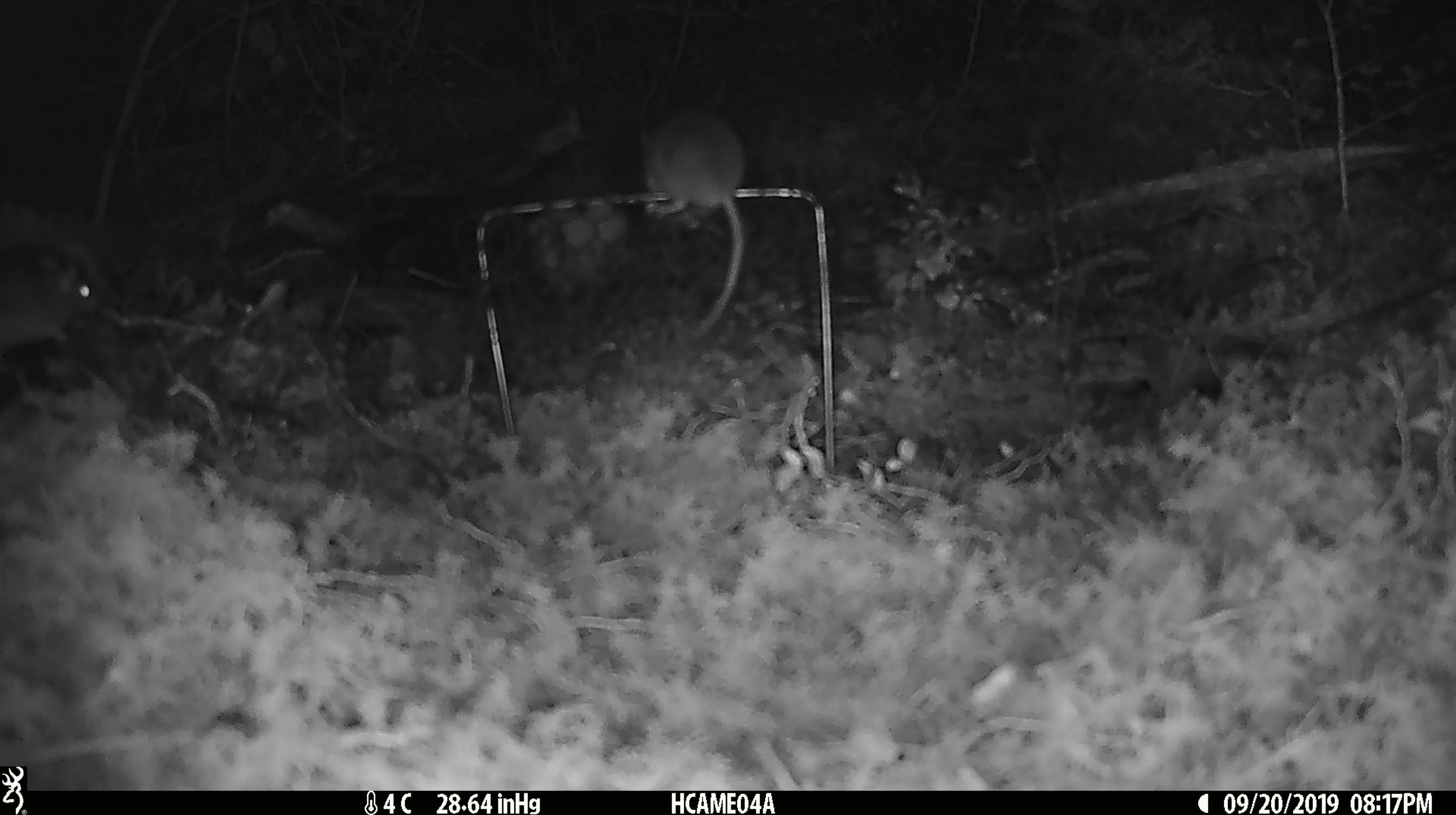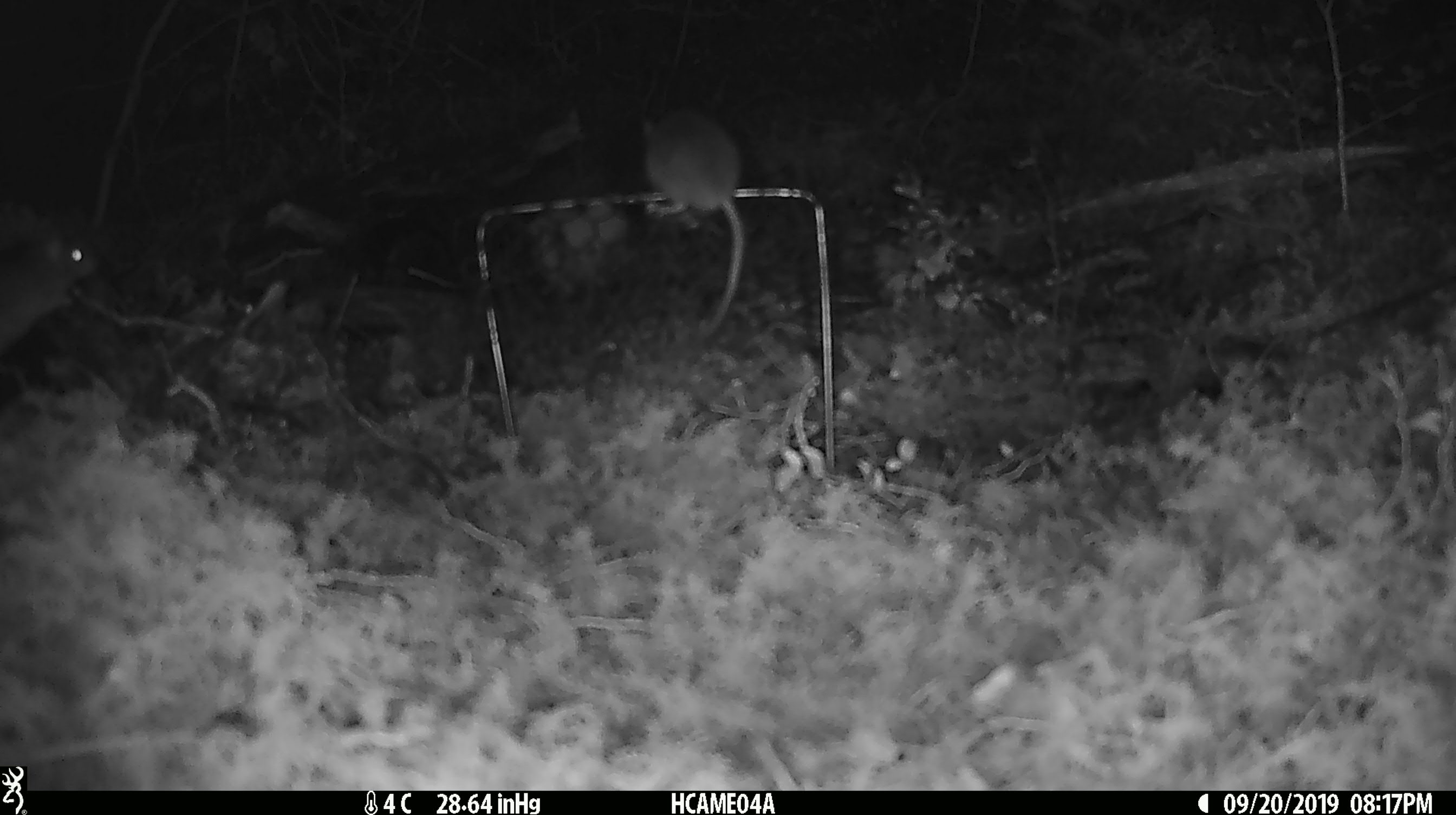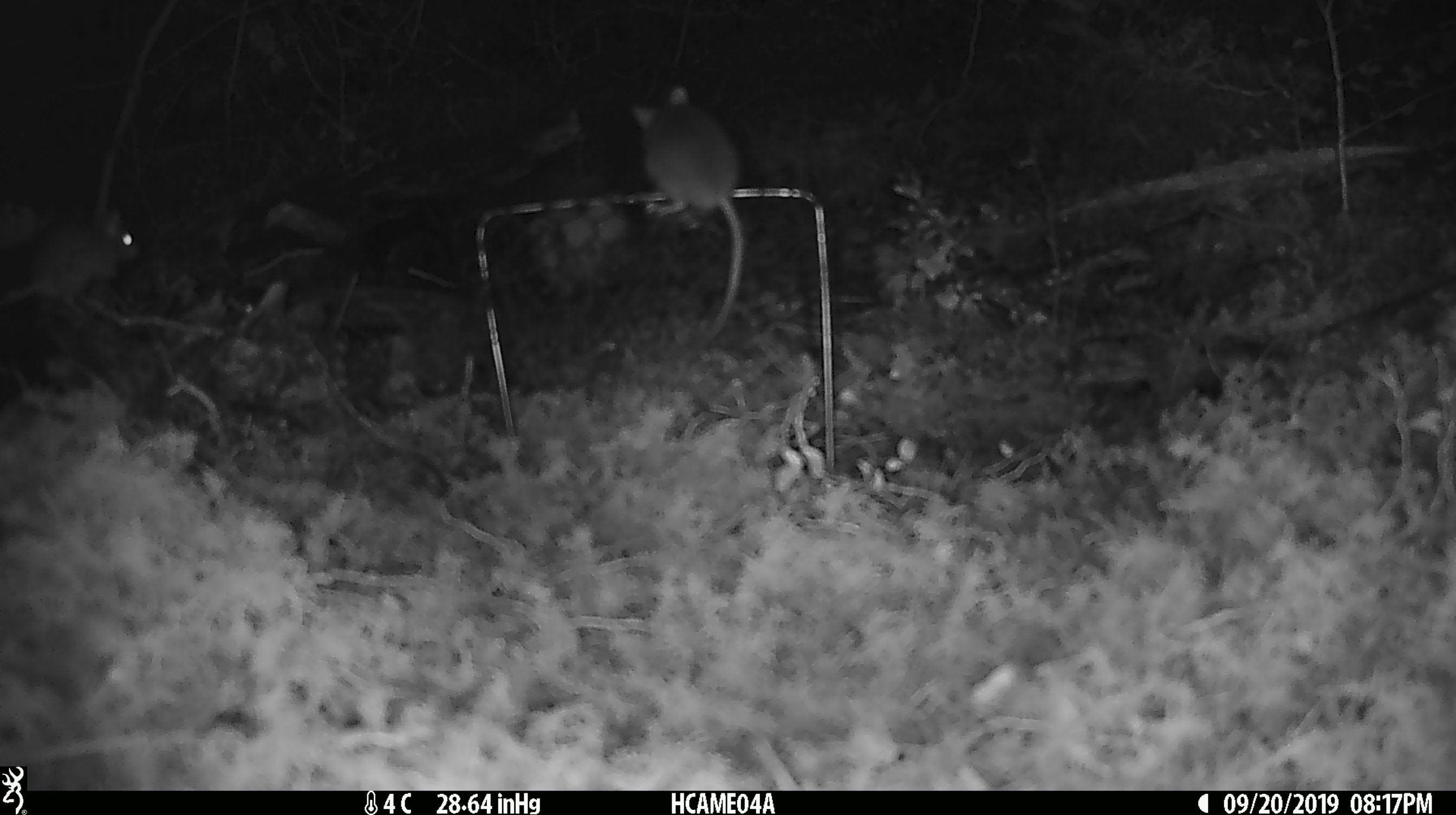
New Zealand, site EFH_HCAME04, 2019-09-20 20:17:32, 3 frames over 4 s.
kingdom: Animalia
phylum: Chordata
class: Mammalia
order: Rodentia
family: Muridae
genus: Mus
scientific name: Mus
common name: mouse